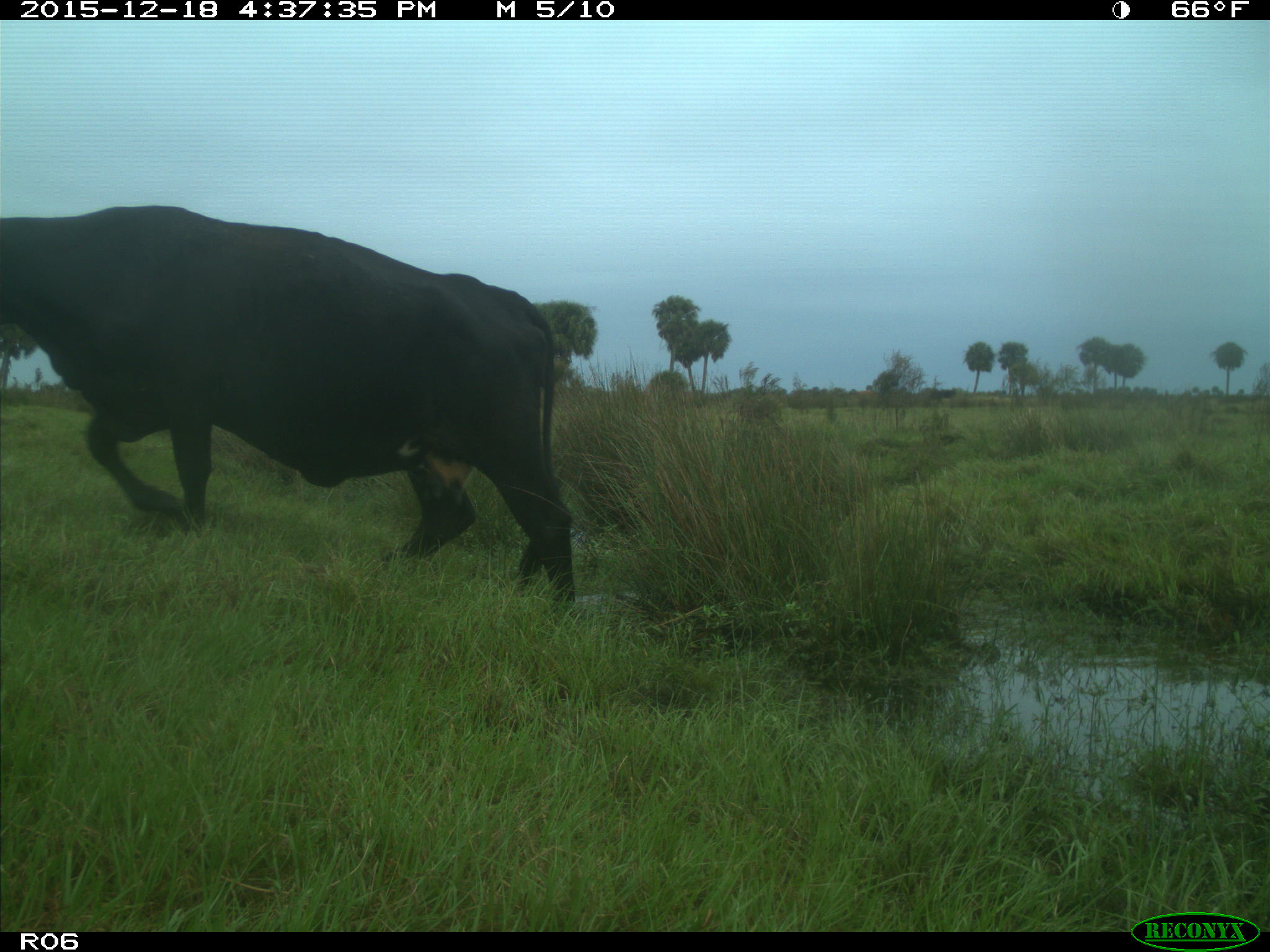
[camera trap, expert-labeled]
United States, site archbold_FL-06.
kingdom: Animalia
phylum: Chordata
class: Mammalia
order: Artiodactyla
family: Bovidae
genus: Bos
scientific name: Bos taurus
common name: domestic cow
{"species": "Bos taurus (domestic cow)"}